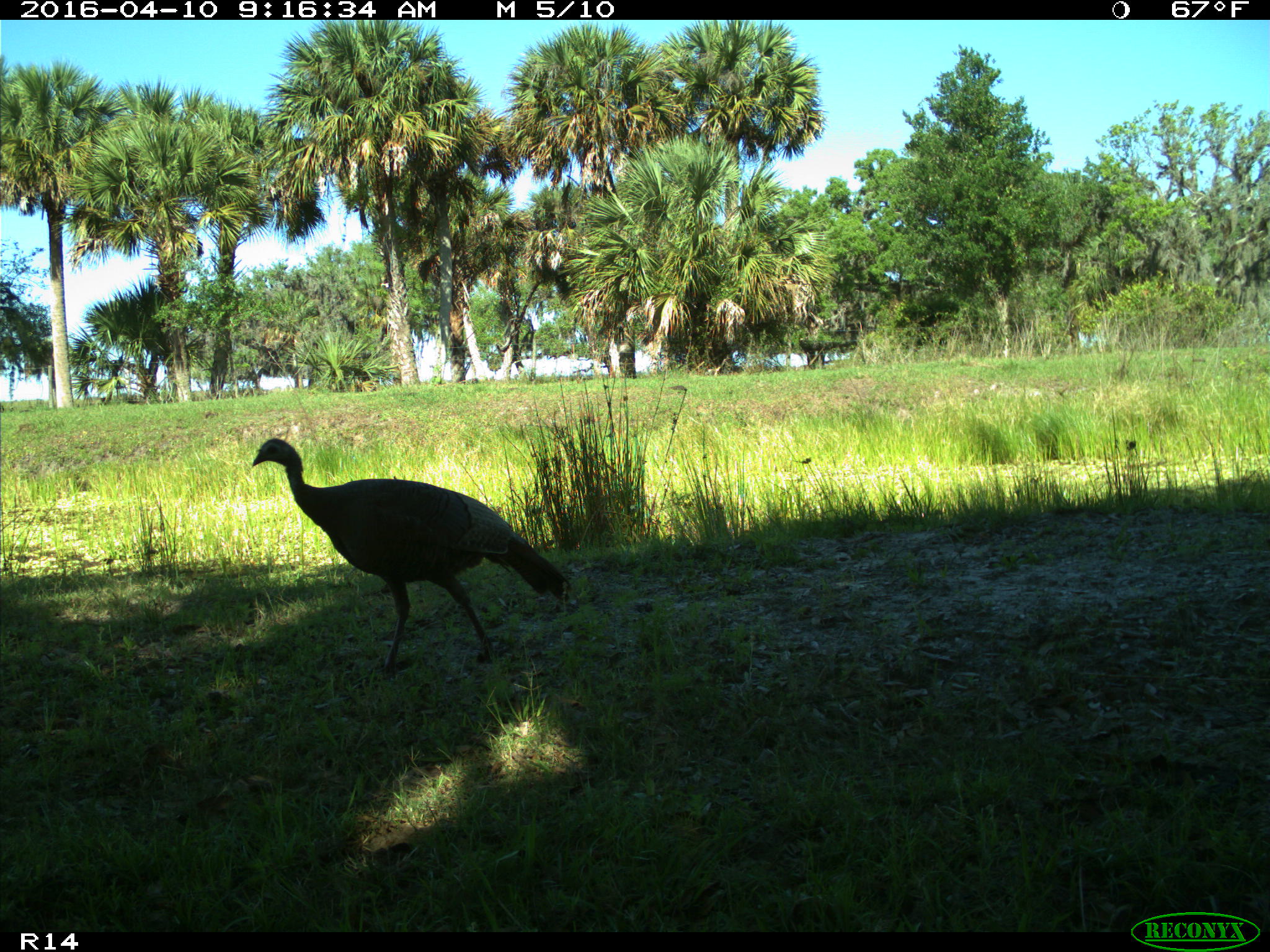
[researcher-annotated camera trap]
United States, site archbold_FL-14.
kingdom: Animalia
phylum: Chordata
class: Aves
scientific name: Aves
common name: birds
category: unidentified bird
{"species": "unidentified bird (birds) (Aves)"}